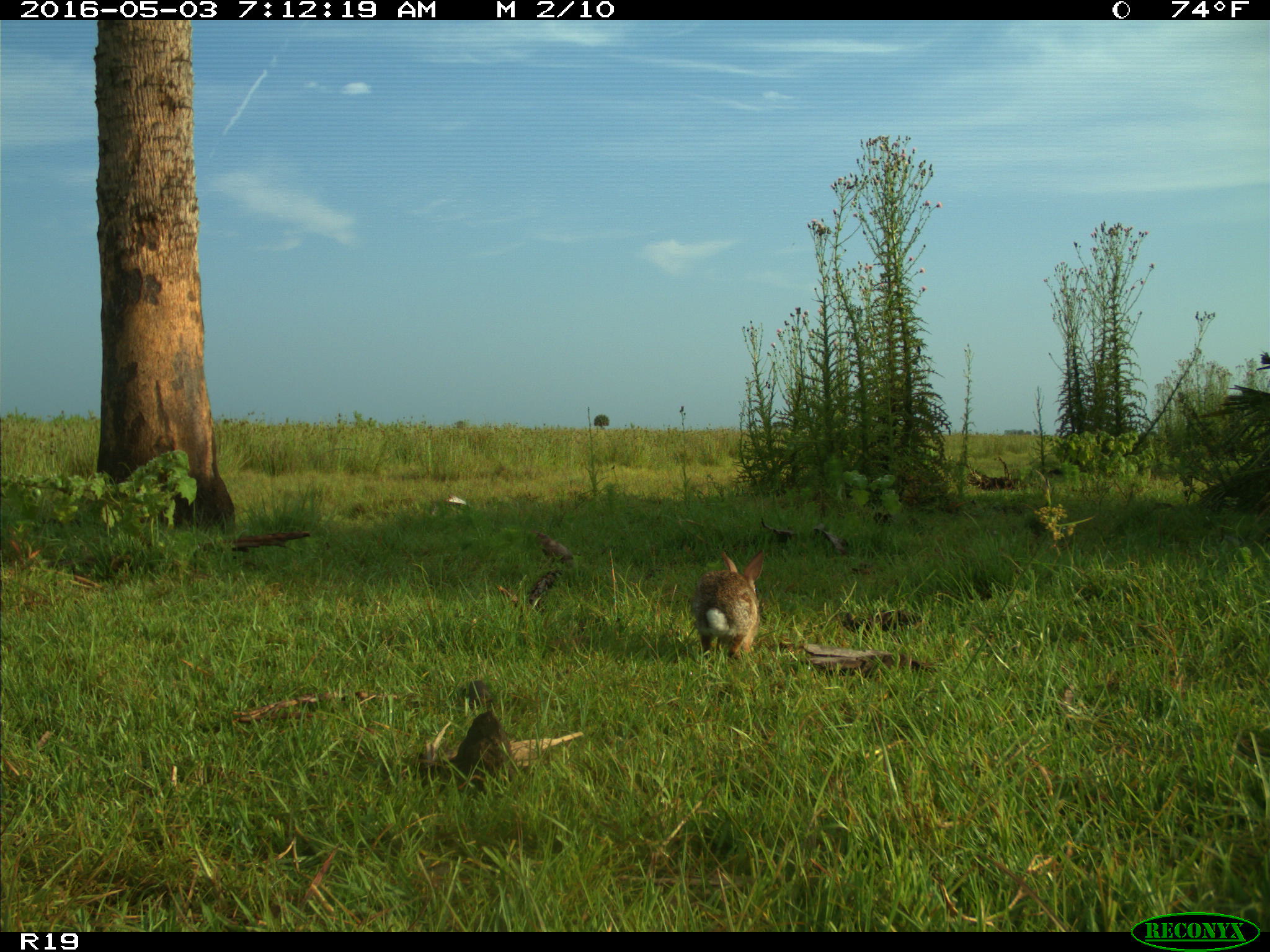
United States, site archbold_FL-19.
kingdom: Animalia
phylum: Chordata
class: Mammalia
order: Lagomorpha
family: Leporidae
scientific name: Leporidae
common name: rabbits and hares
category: unidentified rabbit